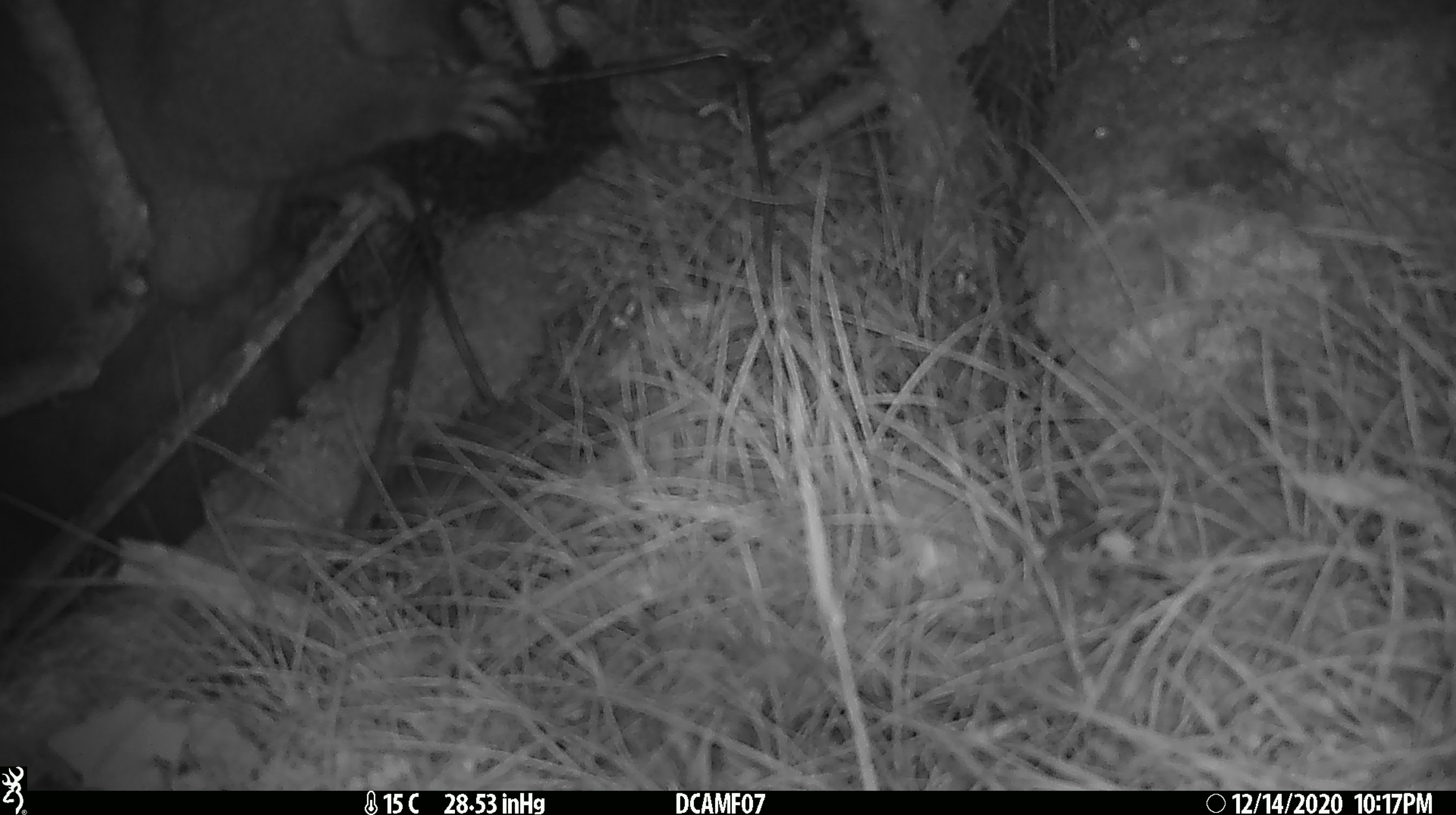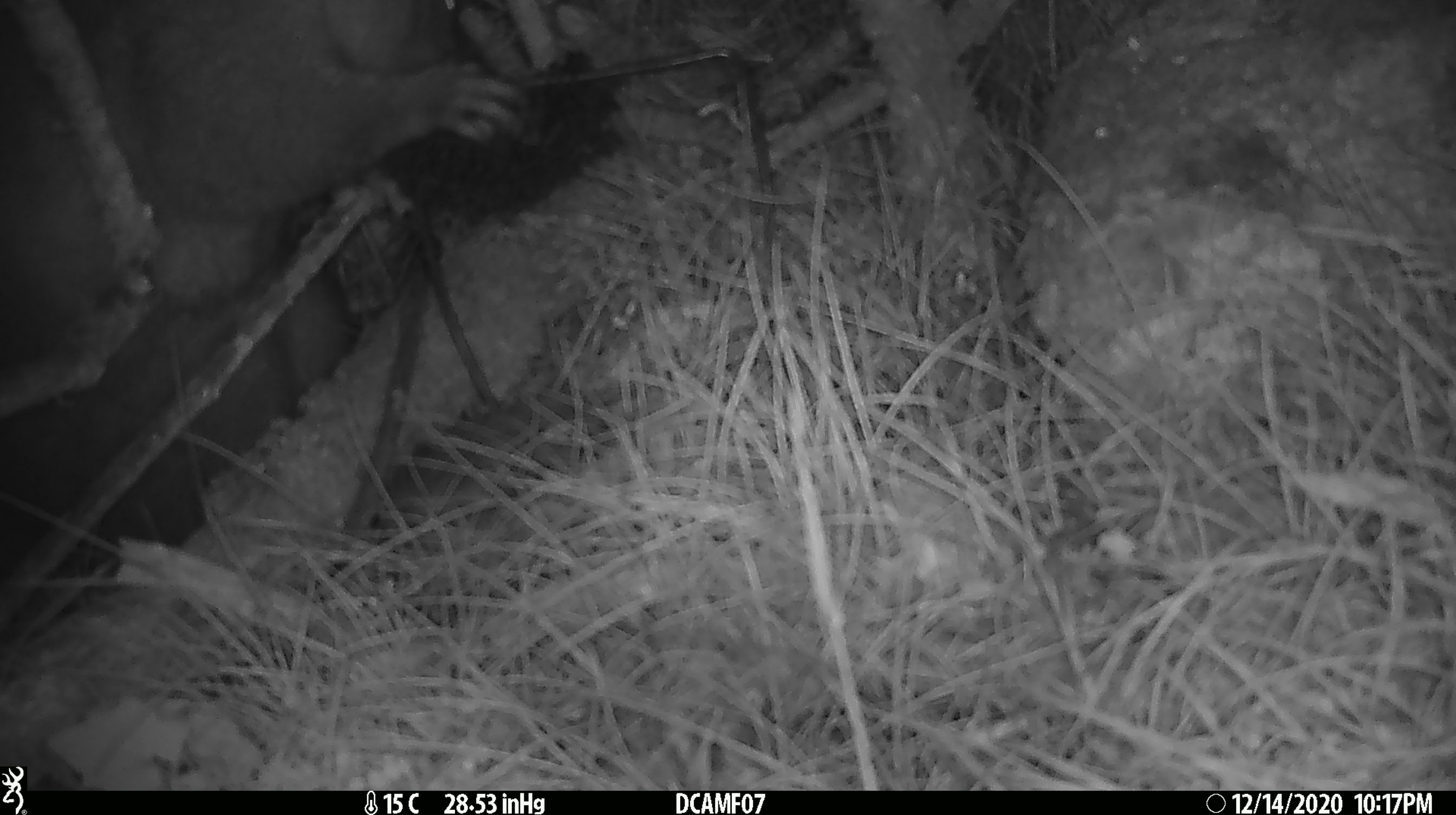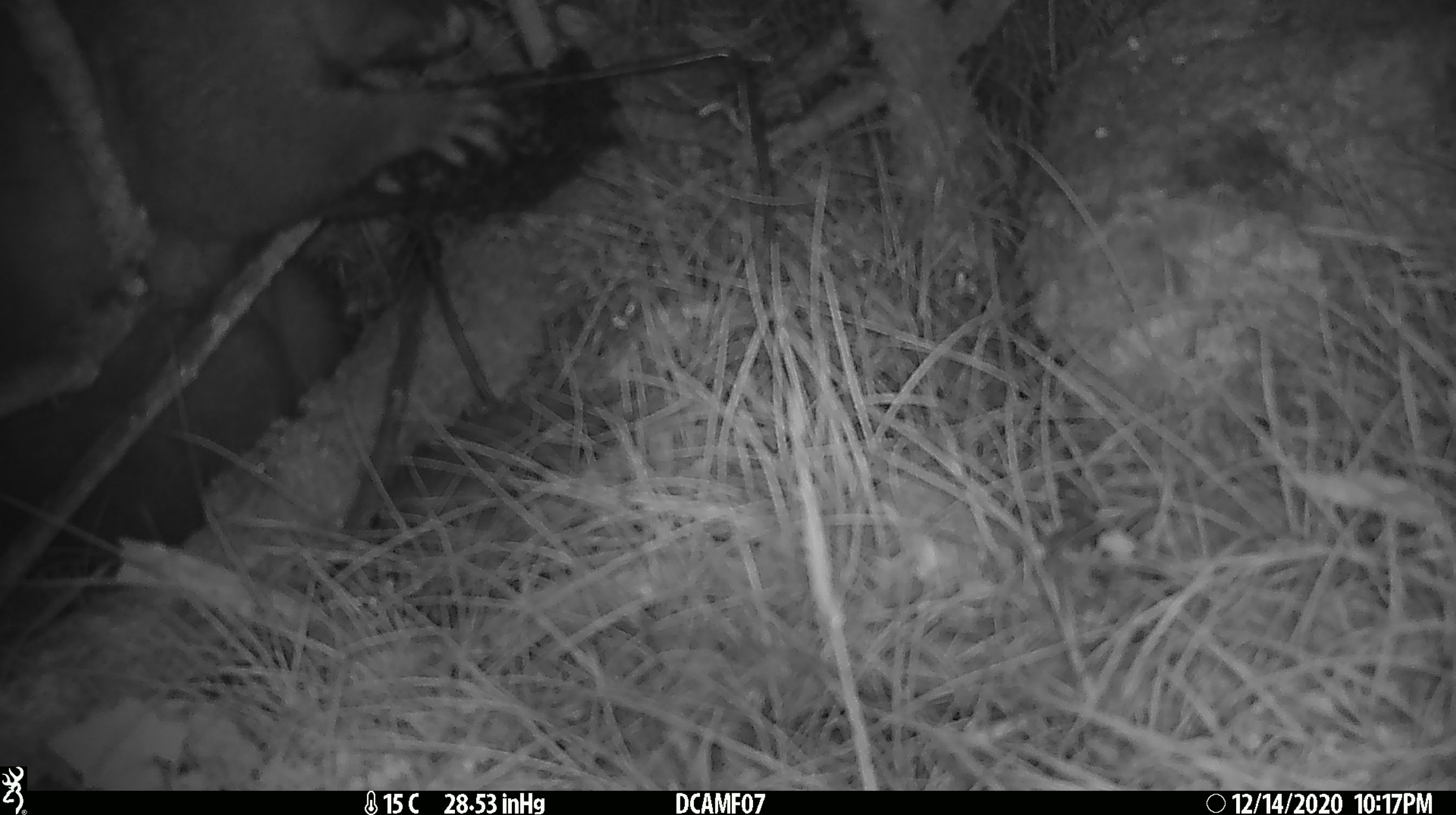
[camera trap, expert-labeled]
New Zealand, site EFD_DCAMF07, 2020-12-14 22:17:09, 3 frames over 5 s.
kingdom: Animalia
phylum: Chordata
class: Mammalia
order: Diprotodontia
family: Phalangeridae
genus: Trichosurus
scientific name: Trichosurus vulpecula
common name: common brushtail possum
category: possum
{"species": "possum (common brushtail possum) (Trichosurus vulpecula)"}